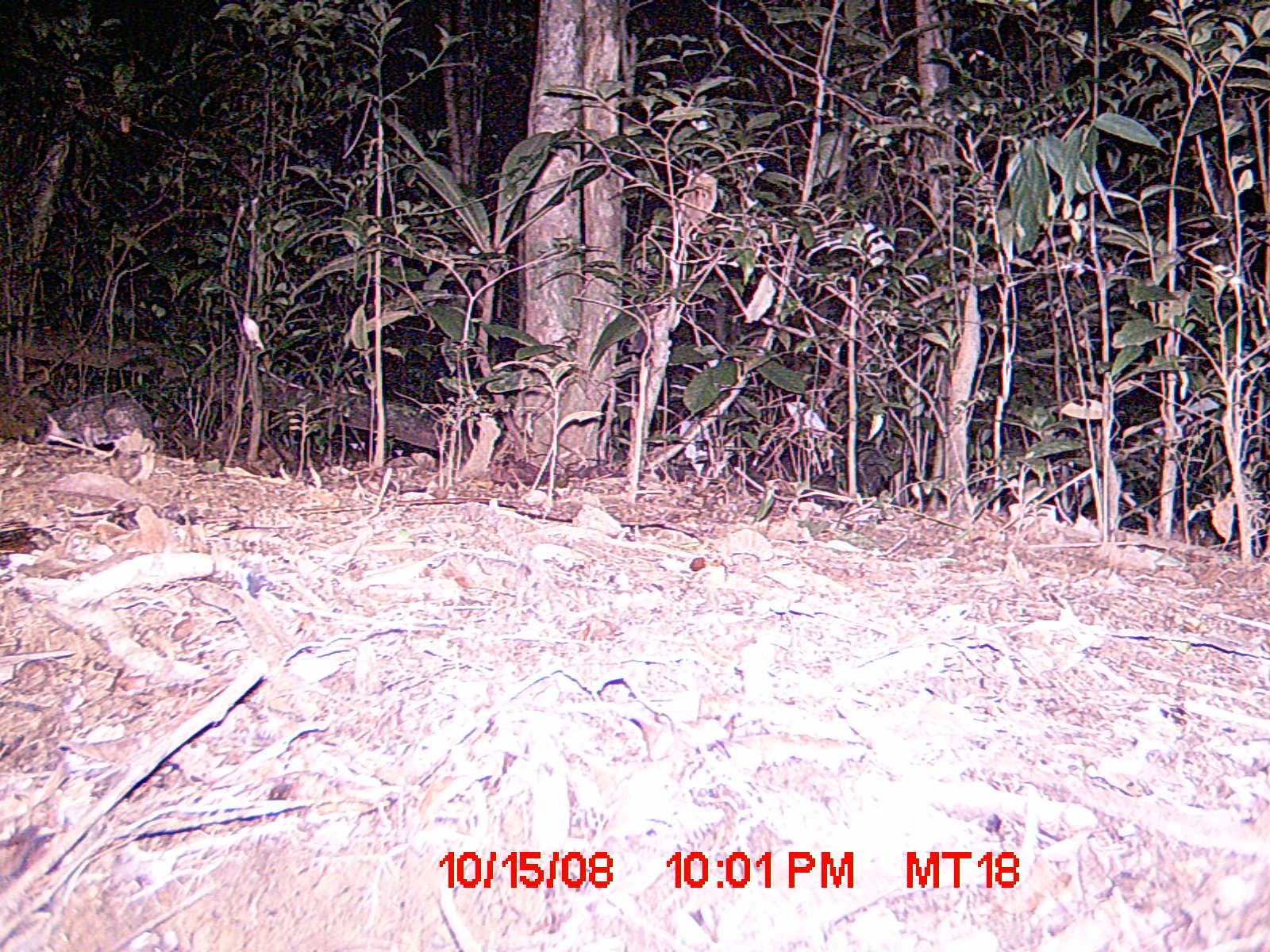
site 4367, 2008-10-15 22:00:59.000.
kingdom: Animalia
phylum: Chordata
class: Mammalia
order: Afrosoricida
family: Tenrecidae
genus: Setifer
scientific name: Setifer setosus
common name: greater hedgehog tenrec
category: setifer sp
Setifer sp (greater hedgehog tenrec) (Setifer setosus), count 1.